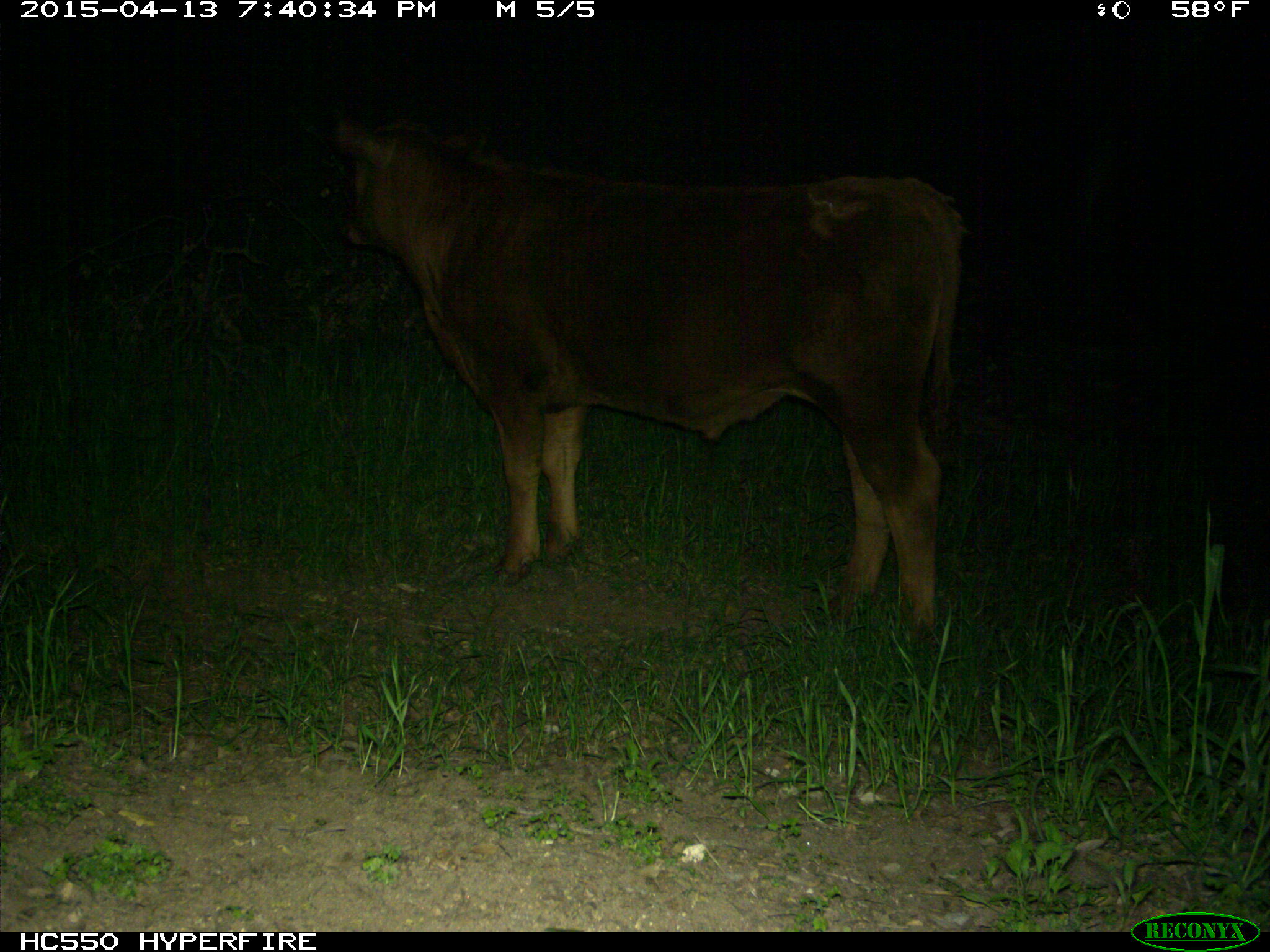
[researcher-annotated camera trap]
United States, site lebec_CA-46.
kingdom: Animalia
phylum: Chordata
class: Mammalia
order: Artiodactyla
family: Bovidae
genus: Bos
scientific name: Bos taurus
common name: domestic cow